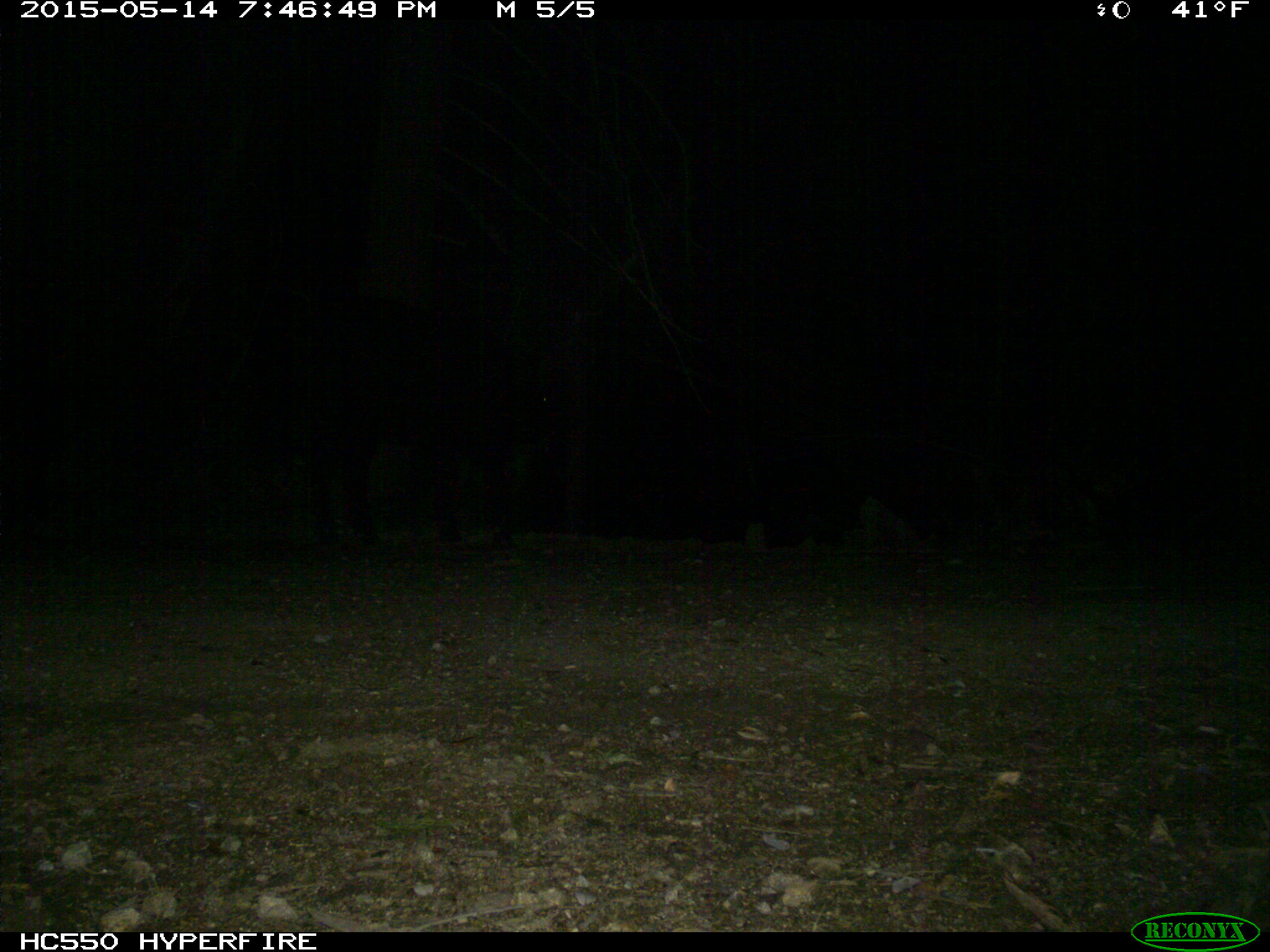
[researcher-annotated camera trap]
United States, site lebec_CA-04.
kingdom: Animalia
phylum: Chordata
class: Mammalia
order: Artiodactyla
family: Bovidae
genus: Bos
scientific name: Bos taurus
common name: domestic cow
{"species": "Bos taurus (domestic cow)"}